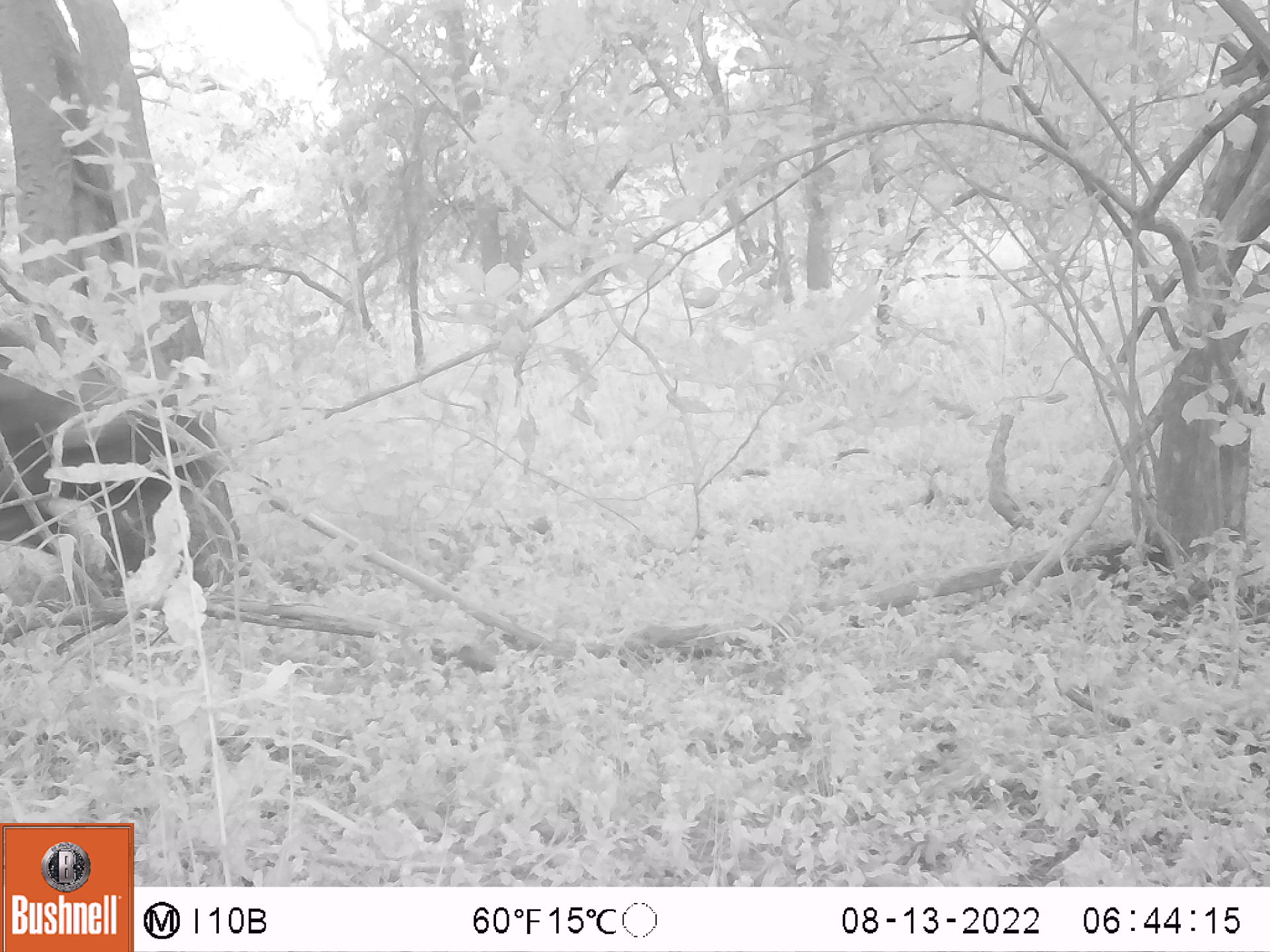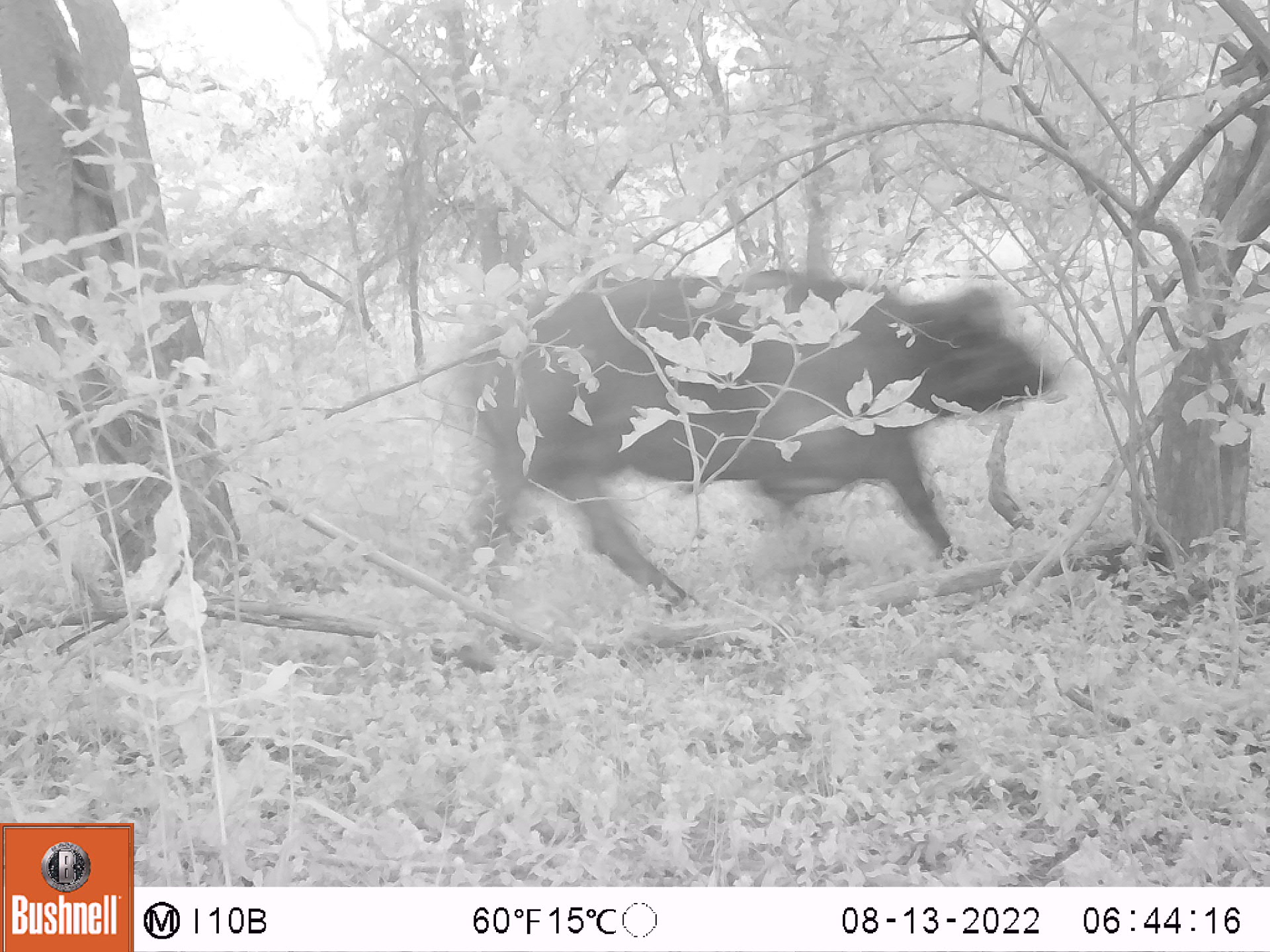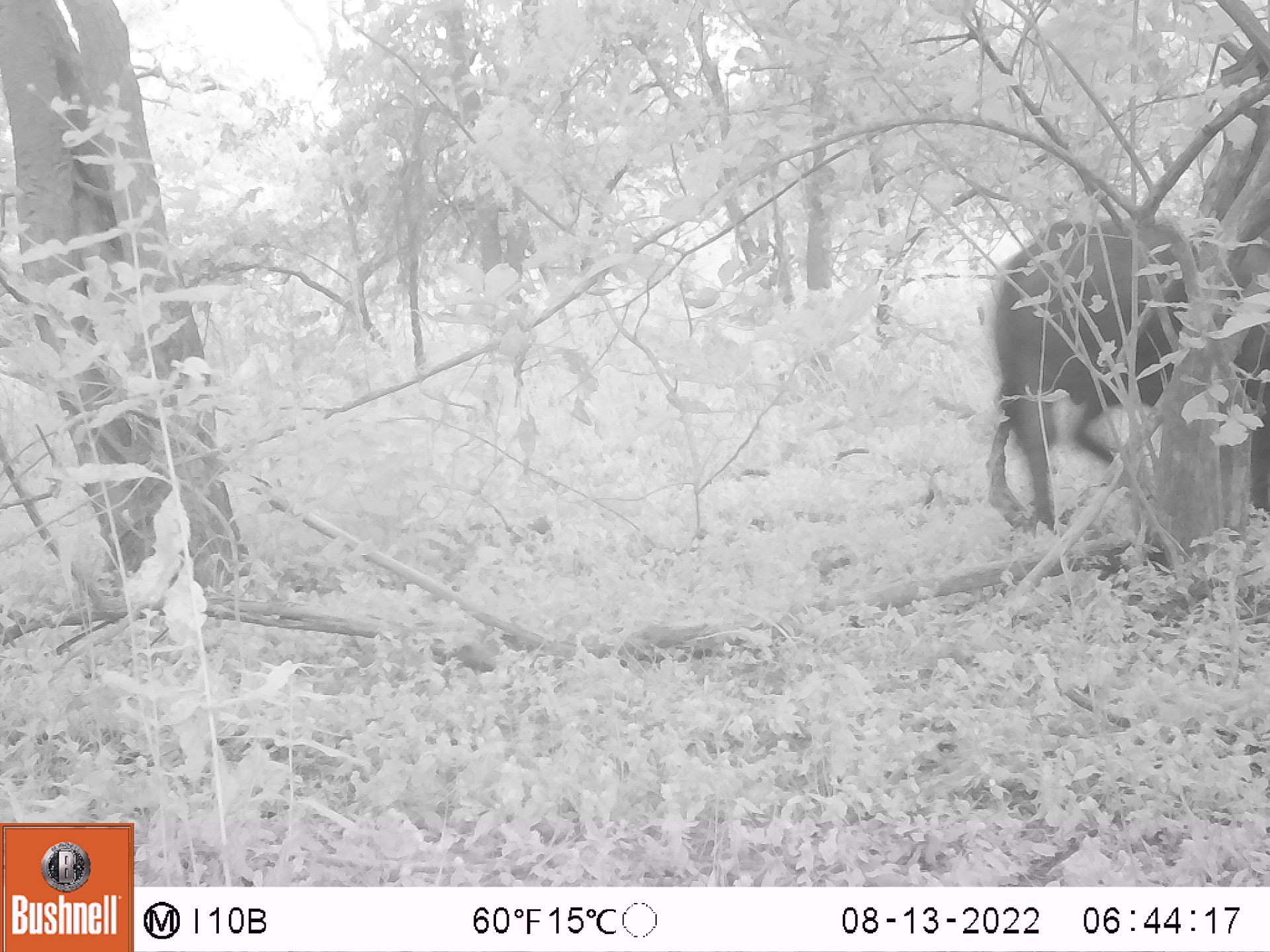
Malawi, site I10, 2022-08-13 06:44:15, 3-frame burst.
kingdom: Animalia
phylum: Chordata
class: Mammalia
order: Artiodactyla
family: Bovidae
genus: Syncerus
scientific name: Syncerus caffer caffer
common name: cape buffalo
Cape buffalo (Syncerus caffer caffer), count 1.